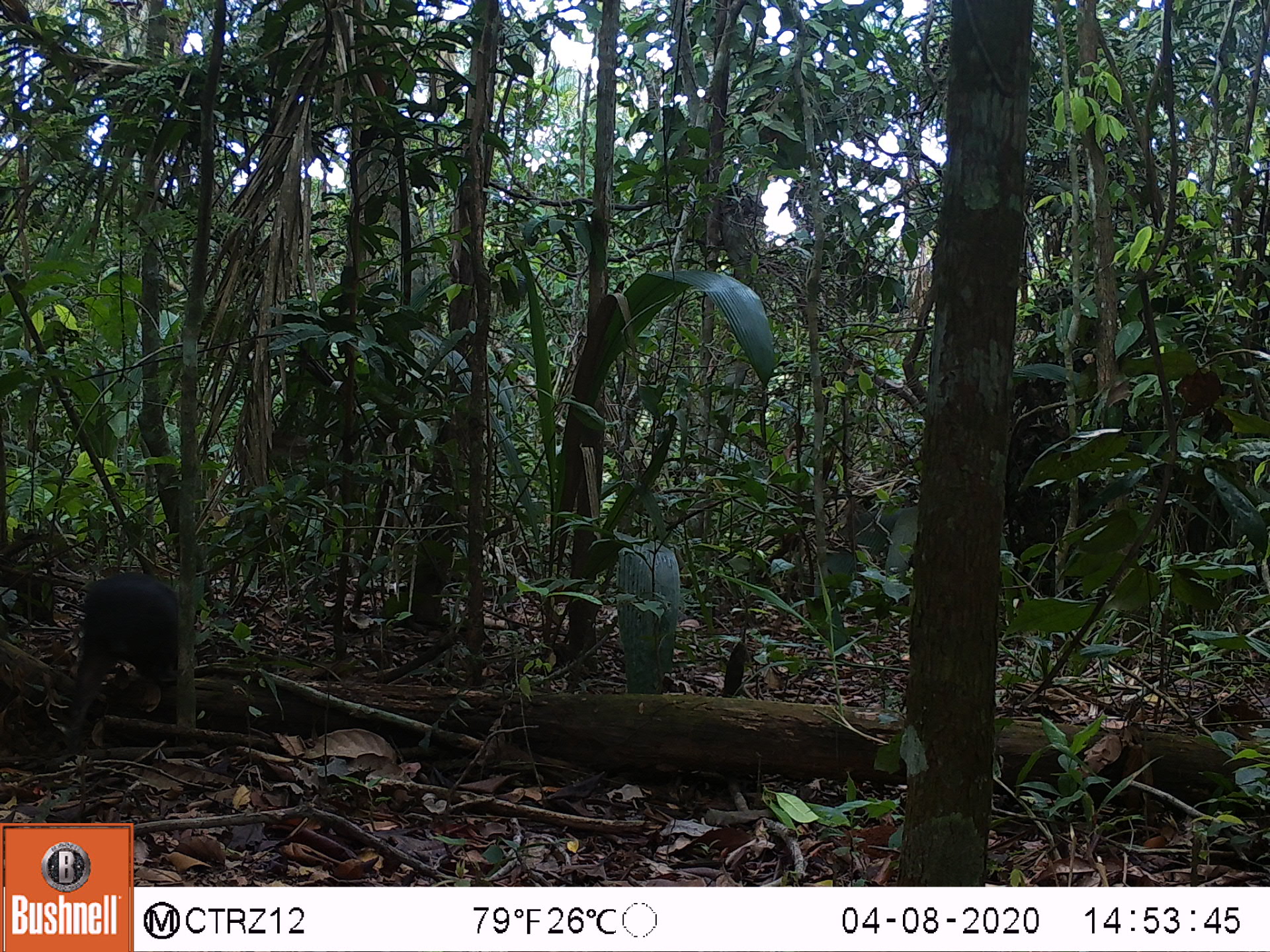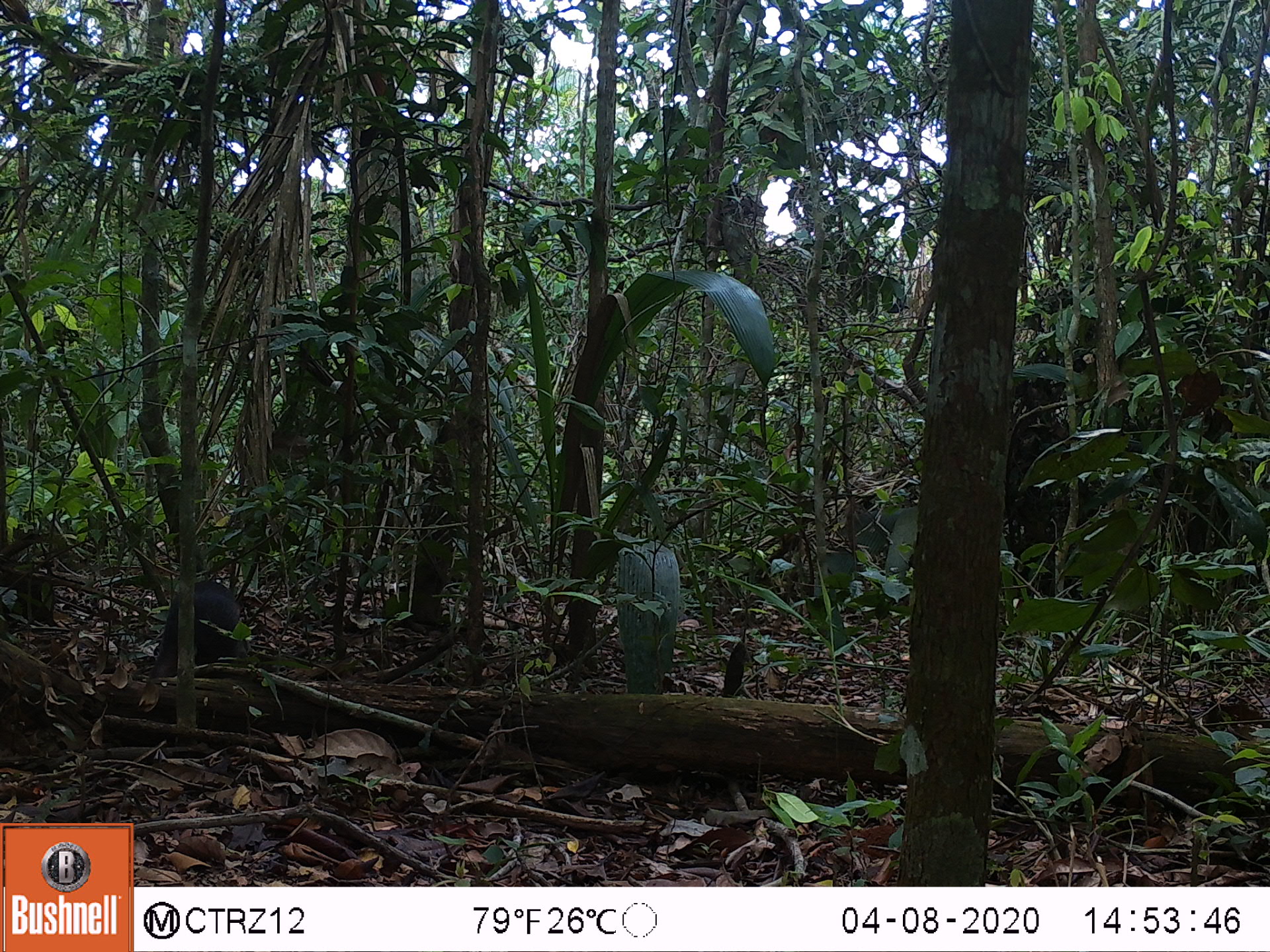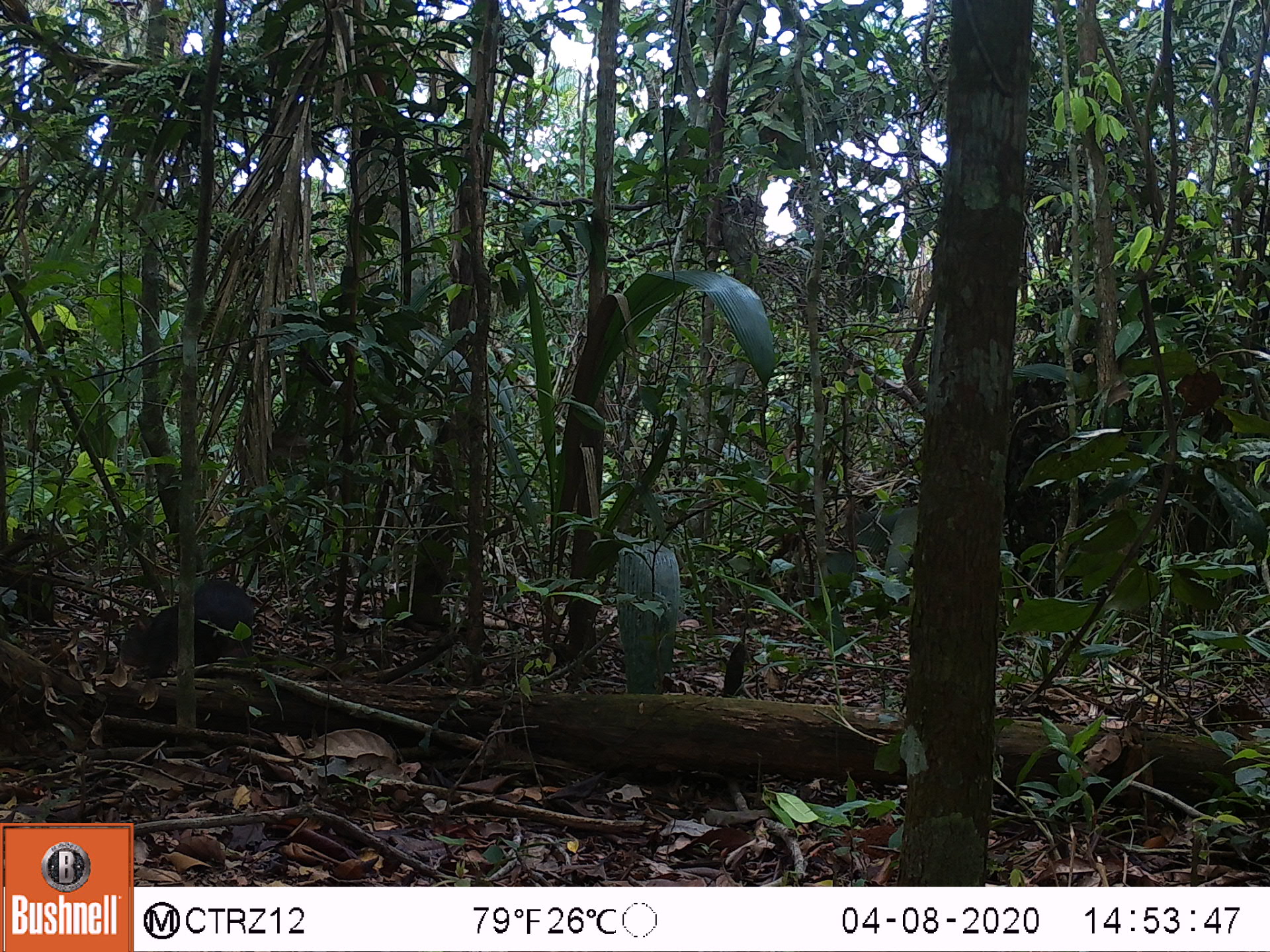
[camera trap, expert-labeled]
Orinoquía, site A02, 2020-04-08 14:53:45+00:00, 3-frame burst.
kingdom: Animalia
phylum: Chordata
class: Mammalia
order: Rodentia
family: Dasyproctidae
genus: Dasyprocta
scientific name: Dasyprocta fuliginosa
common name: black agouti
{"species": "black agouti (Dasyprocta fuliginosa)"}